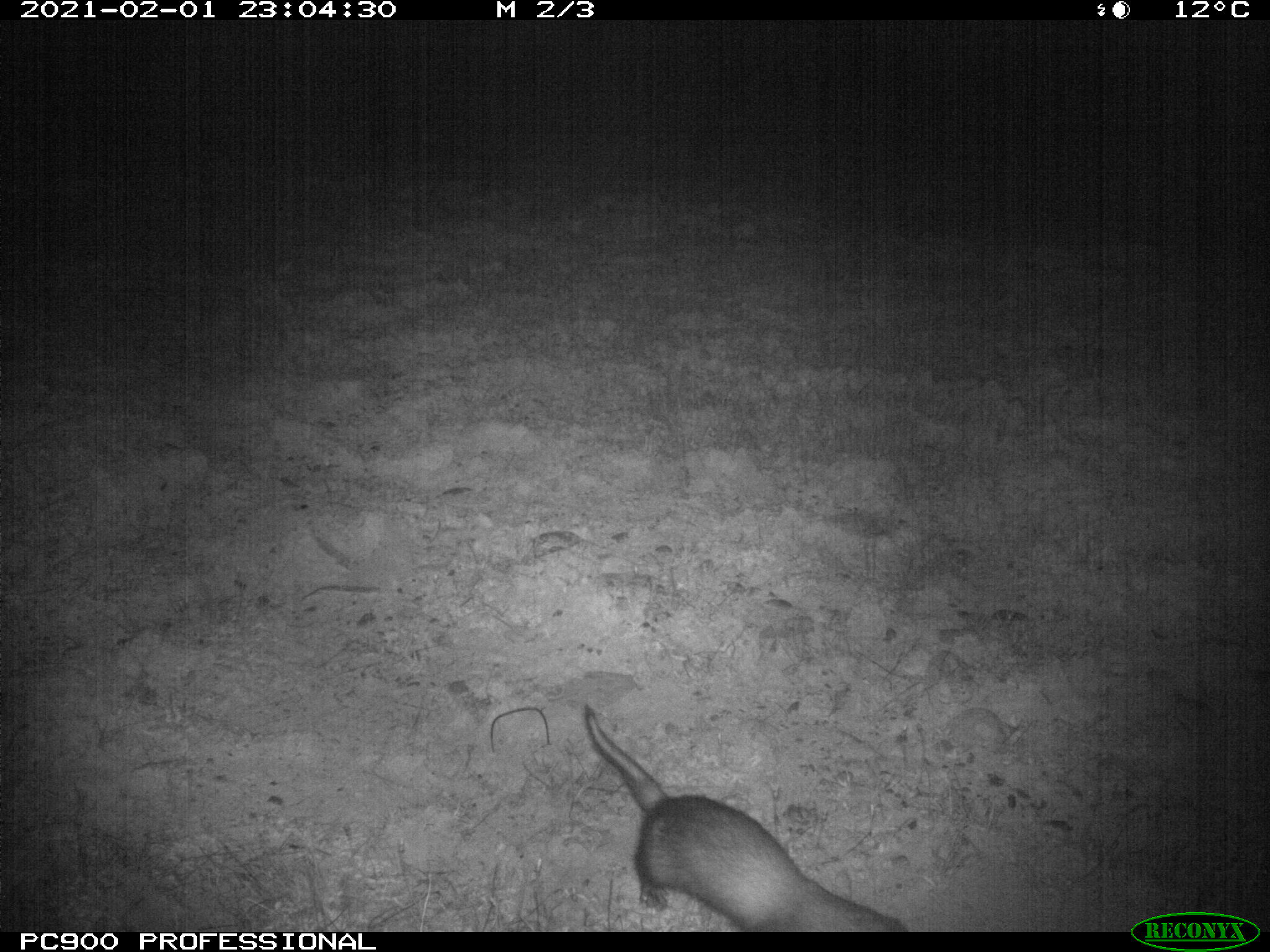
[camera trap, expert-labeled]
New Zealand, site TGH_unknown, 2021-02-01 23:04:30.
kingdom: Animalia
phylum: Chordata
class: Mammalia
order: Carnivora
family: Mustelidae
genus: Mustela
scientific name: Mustela furo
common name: ferret